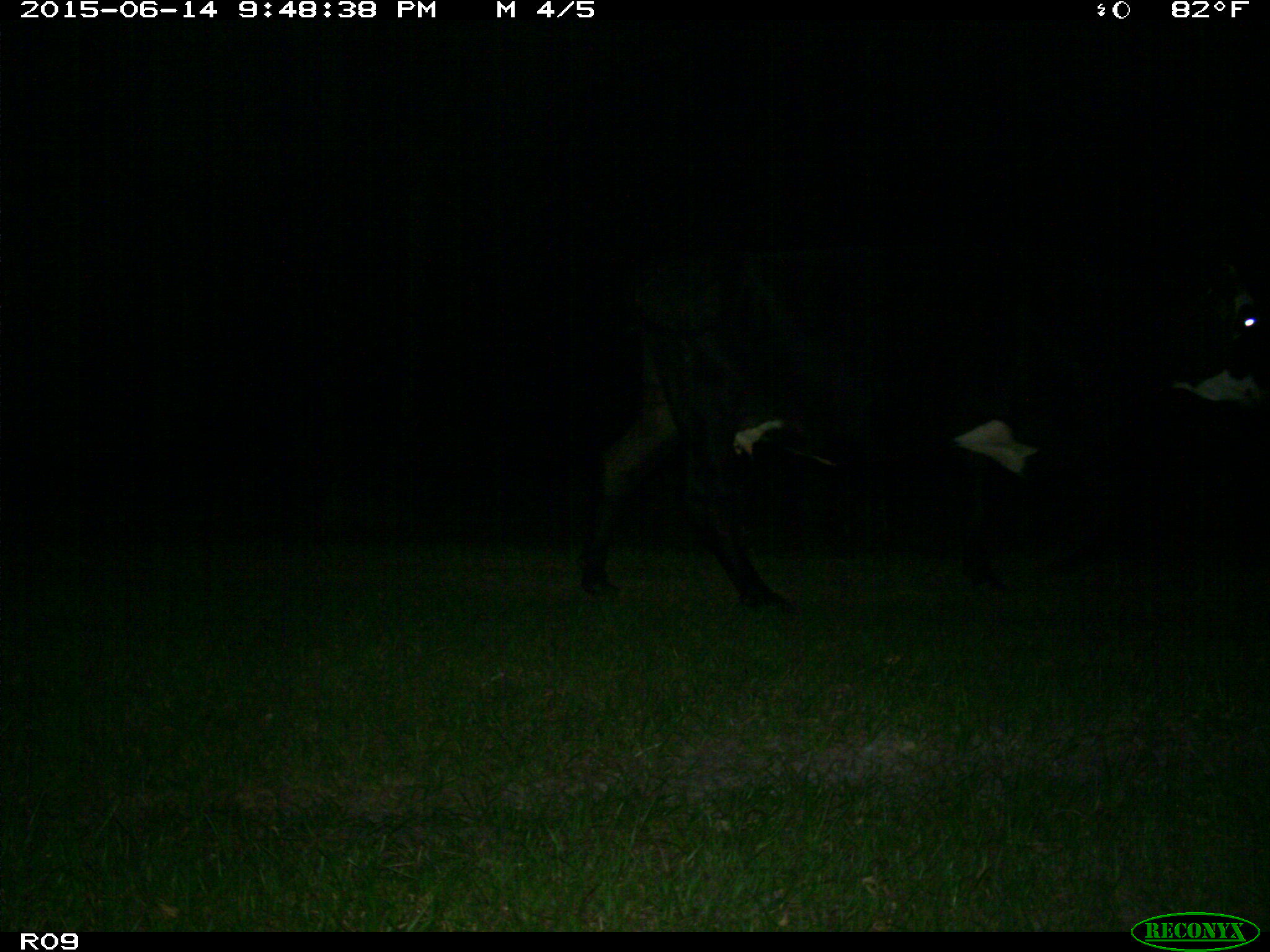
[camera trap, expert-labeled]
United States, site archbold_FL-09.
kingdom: Animalia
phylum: Chordata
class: Mammalia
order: Artiodactyla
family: Bovidae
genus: Bos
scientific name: Bos taurus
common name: domestic cow